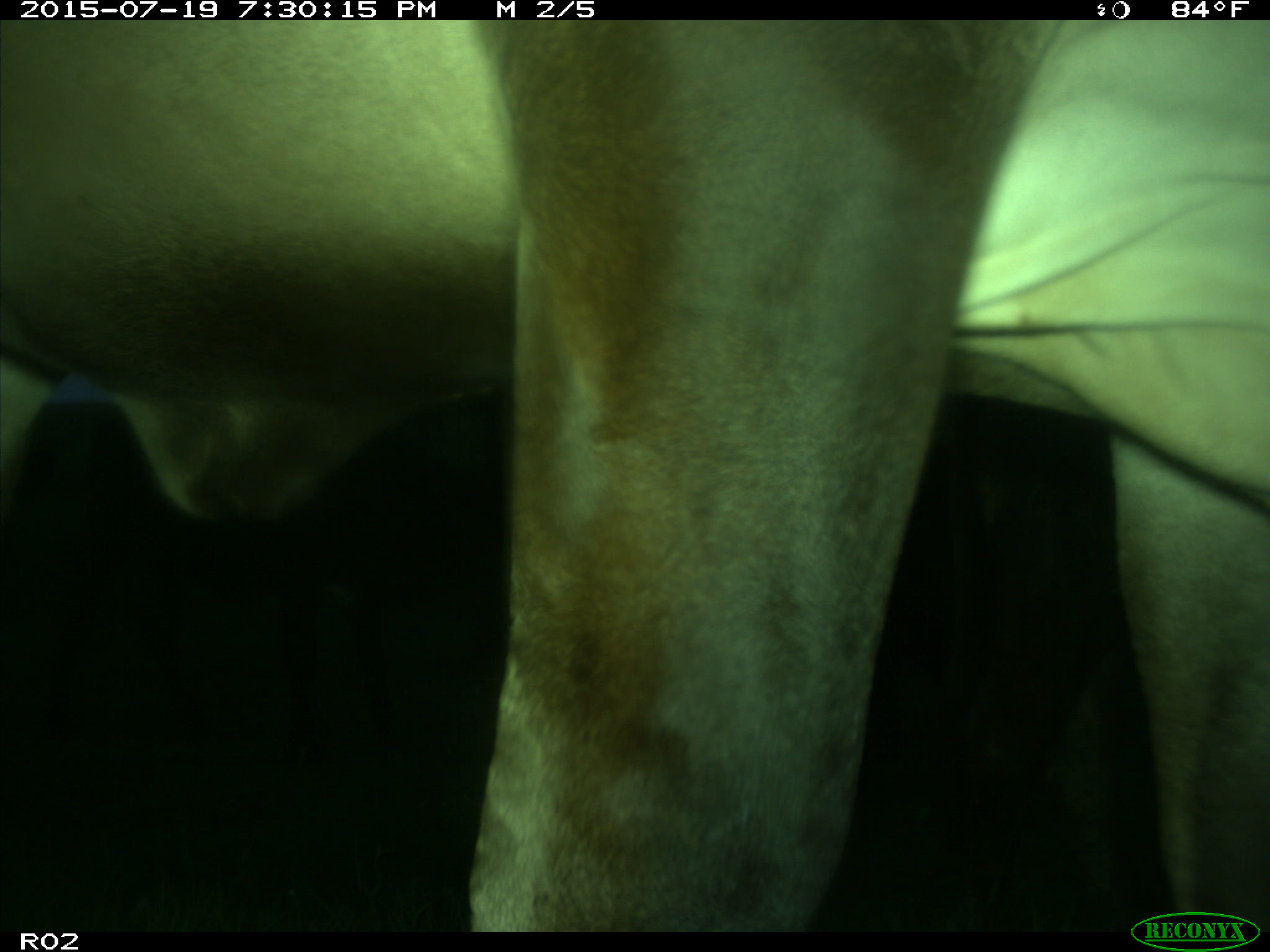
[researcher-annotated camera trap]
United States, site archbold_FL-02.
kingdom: Animalia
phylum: Chordata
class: Mammalia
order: Artiodactyla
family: Bovidae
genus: Bos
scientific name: Bos taurus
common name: domestic cow